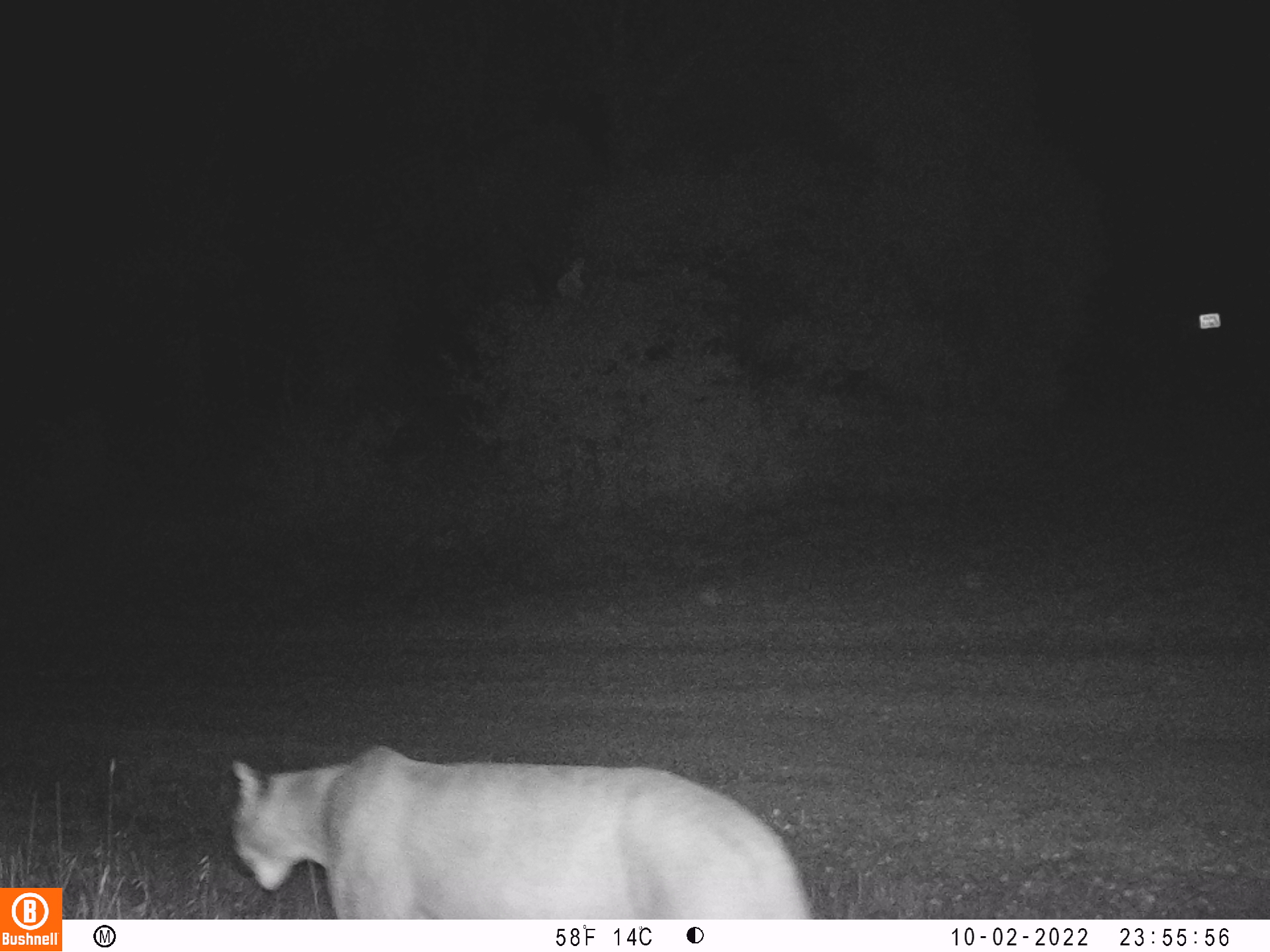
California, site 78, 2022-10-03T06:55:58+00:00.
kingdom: Animalia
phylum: Chordata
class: Mammalia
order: Carnivora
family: Felidae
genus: Puma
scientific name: Puma concolor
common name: puma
Puma (Puma concolor).